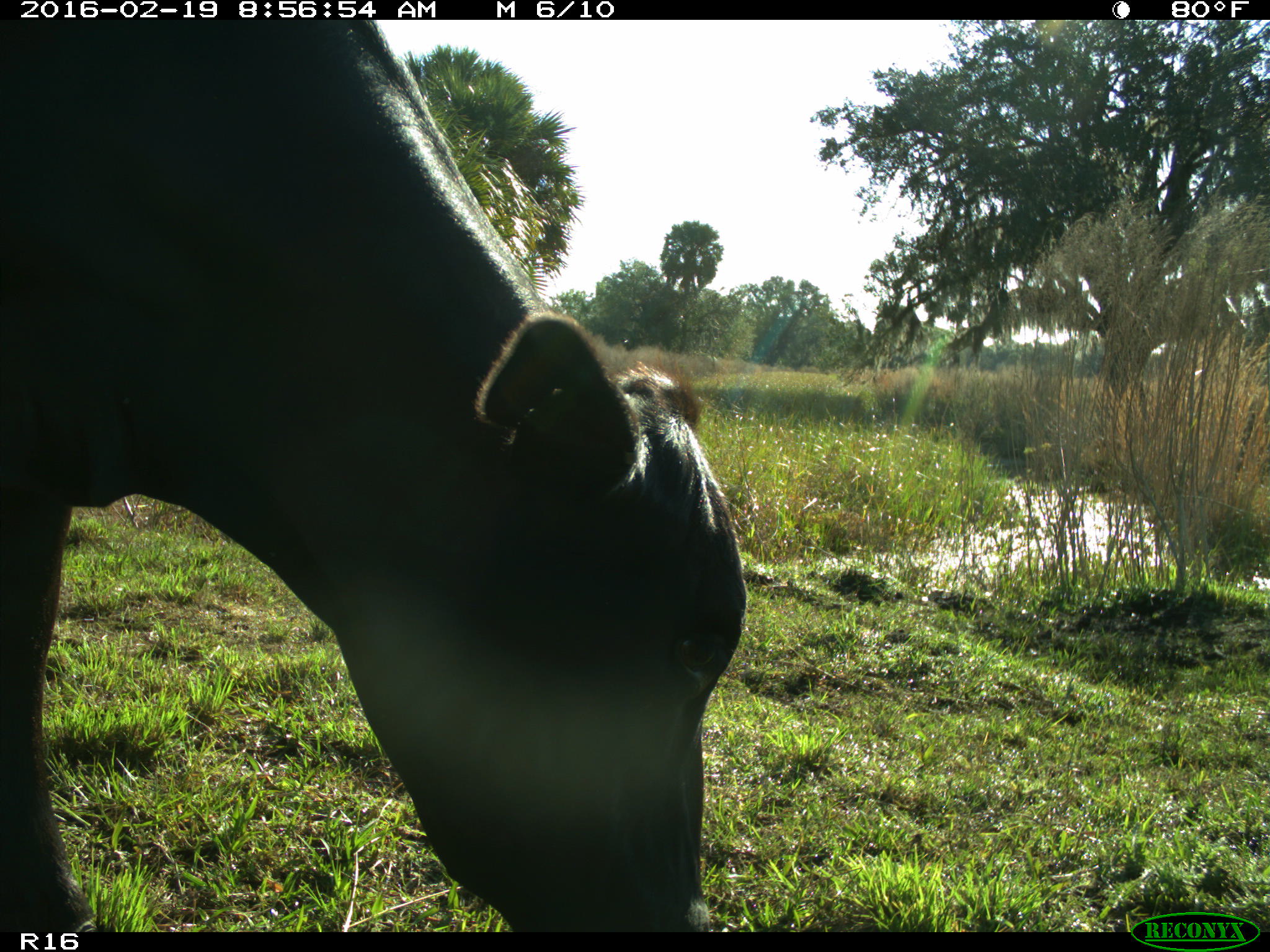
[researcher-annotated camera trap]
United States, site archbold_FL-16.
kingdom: Animalia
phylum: Chordata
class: Mammalia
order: Artiodactyla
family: Bovidae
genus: Bos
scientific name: Bos taurus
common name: domestic cow